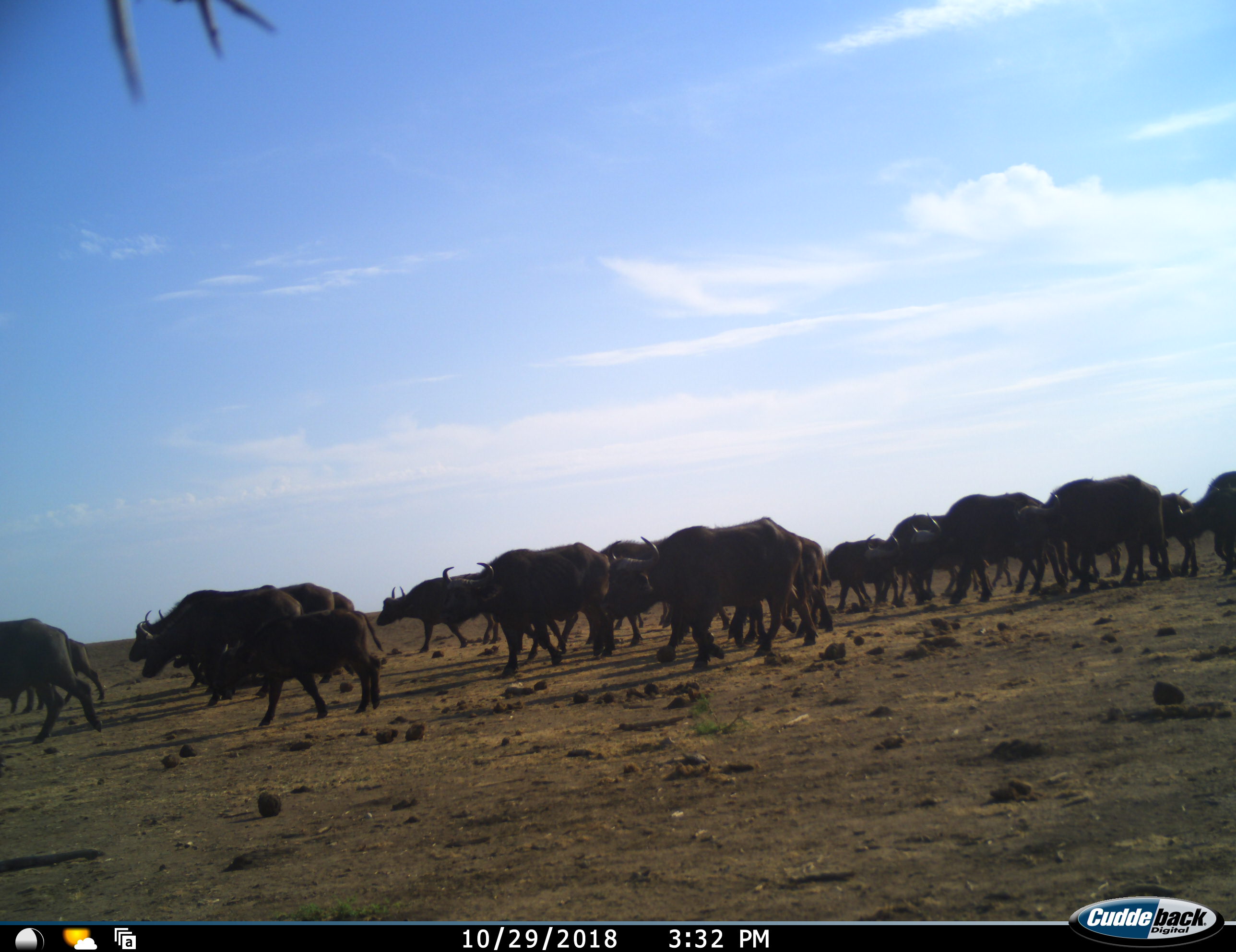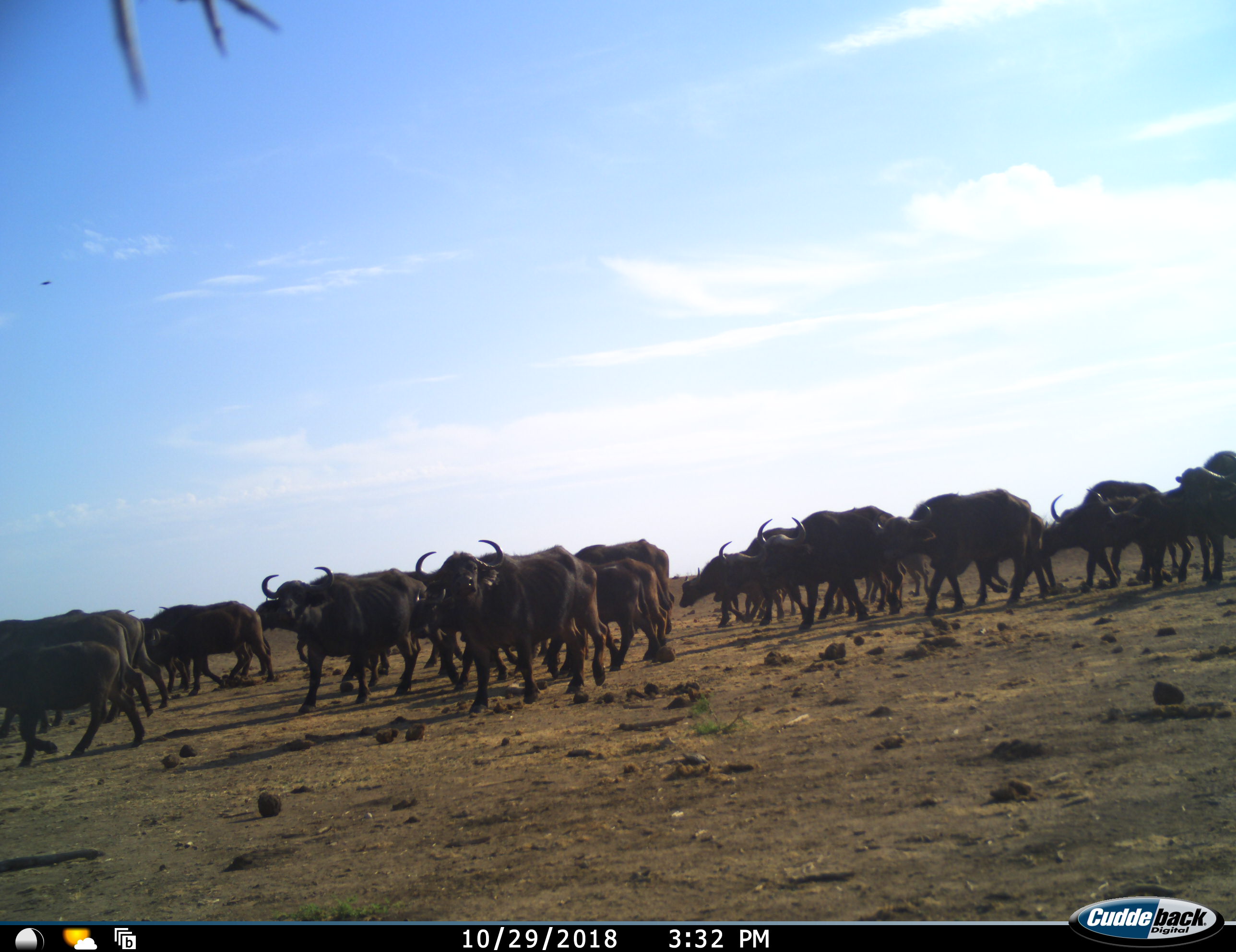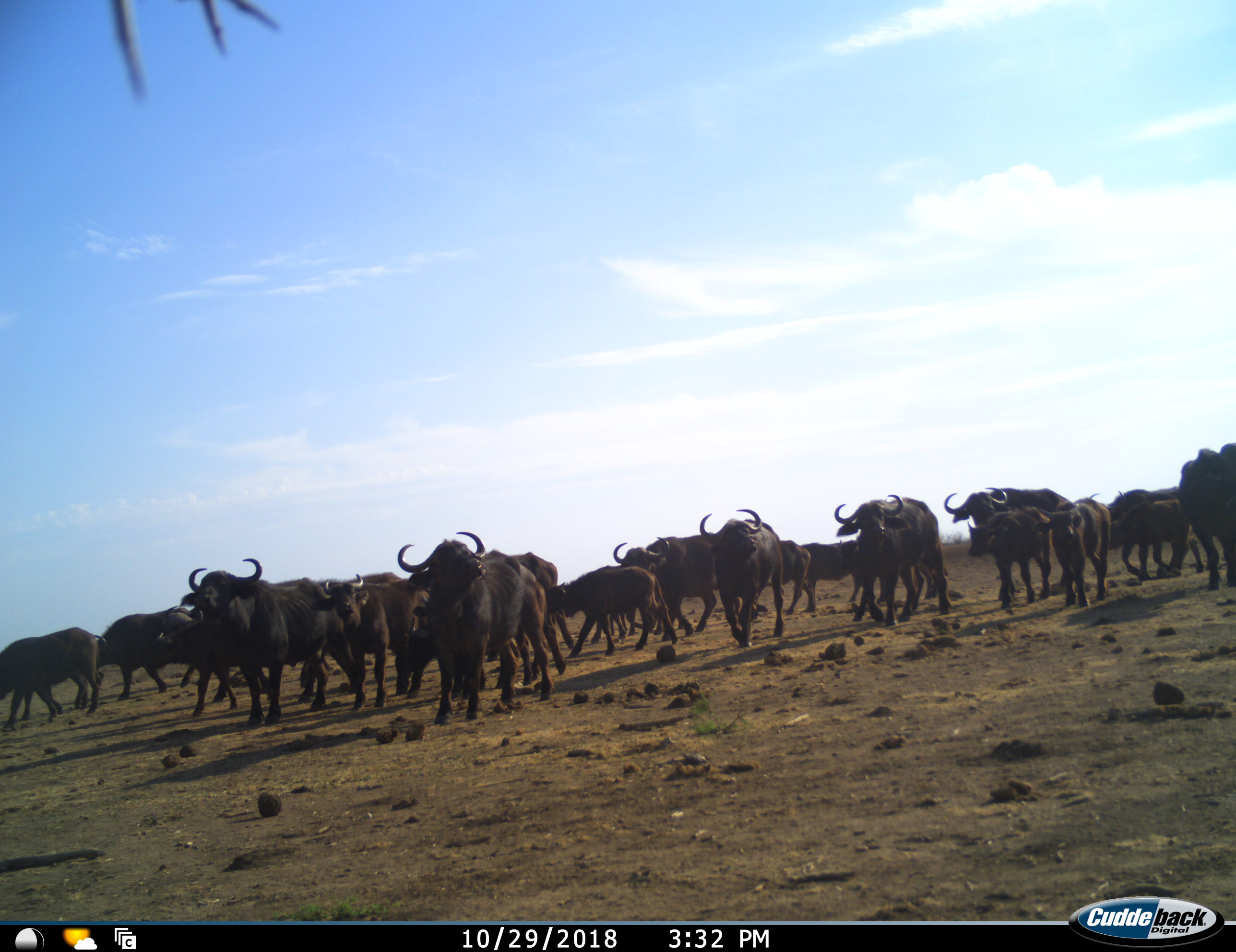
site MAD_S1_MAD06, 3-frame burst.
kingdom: Animalia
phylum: Chordata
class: Mammalia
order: Artiodactyla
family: Bovidae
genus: Syncerus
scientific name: Syncerus caffer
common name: african buffalo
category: buffalo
Buffalo (african buffalo) (Syncerus caffer), count 11-50. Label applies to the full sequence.